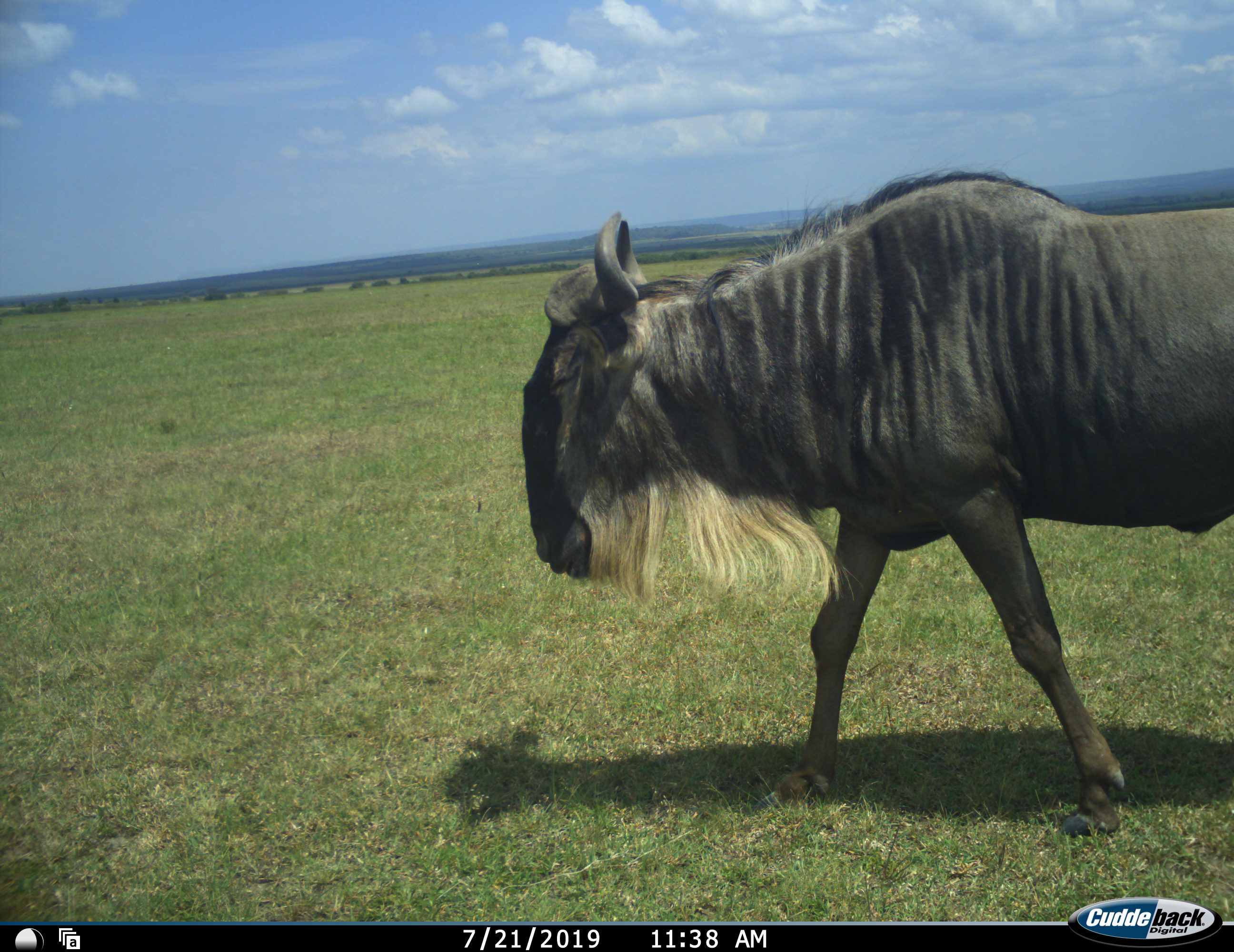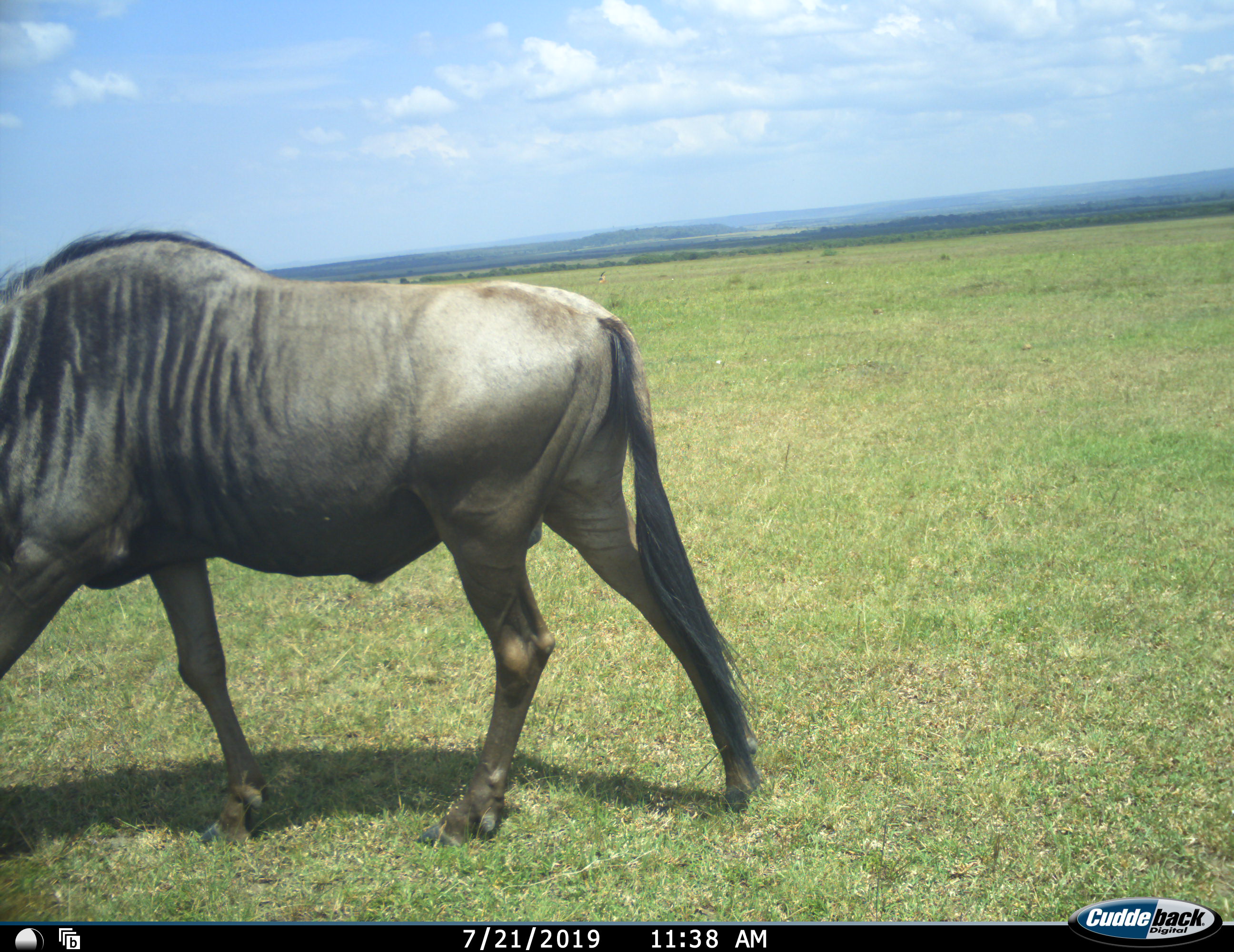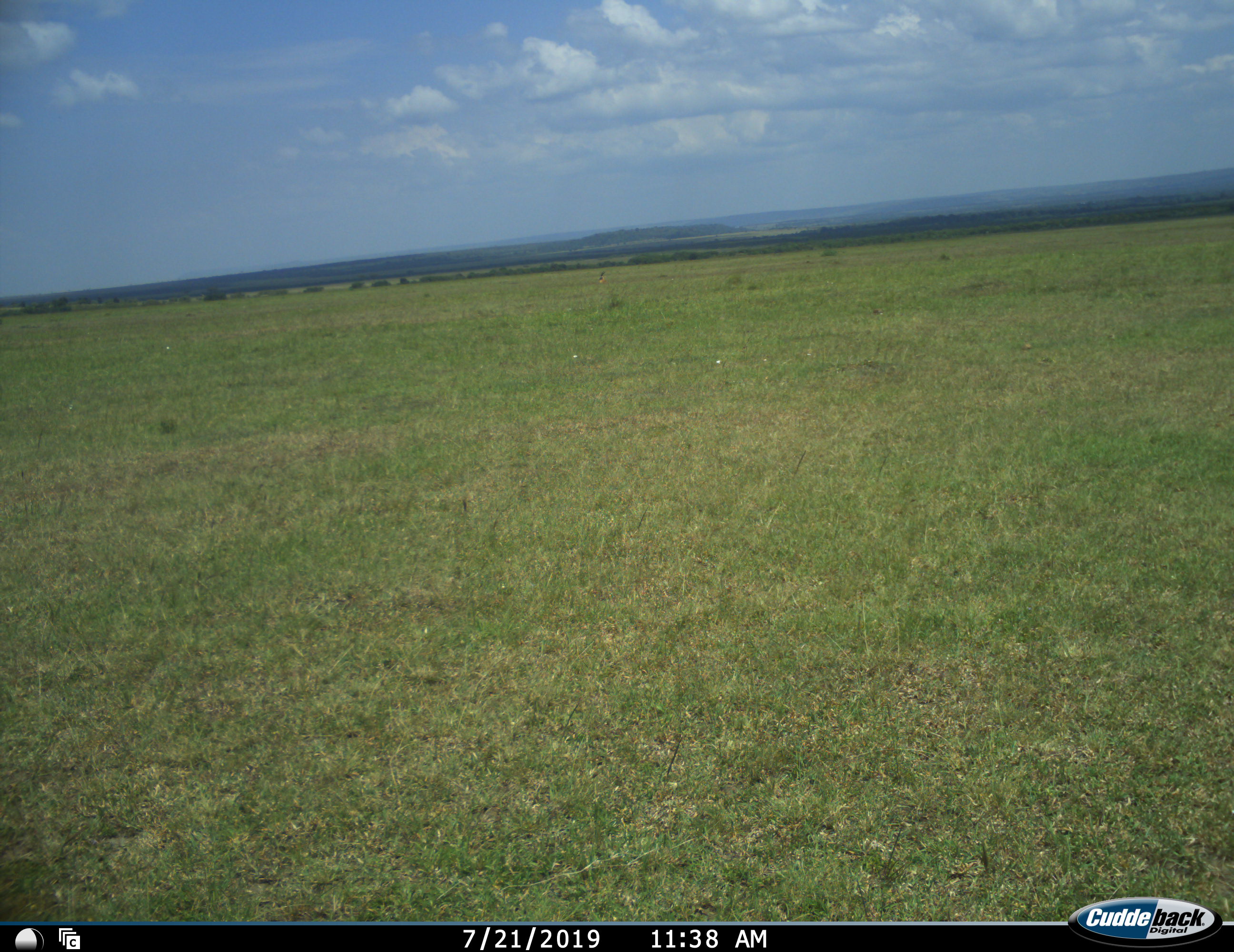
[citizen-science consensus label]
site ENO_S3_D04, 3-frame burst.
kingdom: Animalia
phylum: Chordata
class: Mammalia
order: Artiodactyla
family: Bovidae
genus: Connochaetes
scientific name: Connochaetes taurinus taurinus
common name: blue wildebeest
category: wildebeestblue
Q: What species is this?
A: Wildebeestblue (blue wildebeest) (Connochaetes taurinus taurinus).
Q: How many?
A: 1.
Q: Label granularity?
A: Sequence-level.